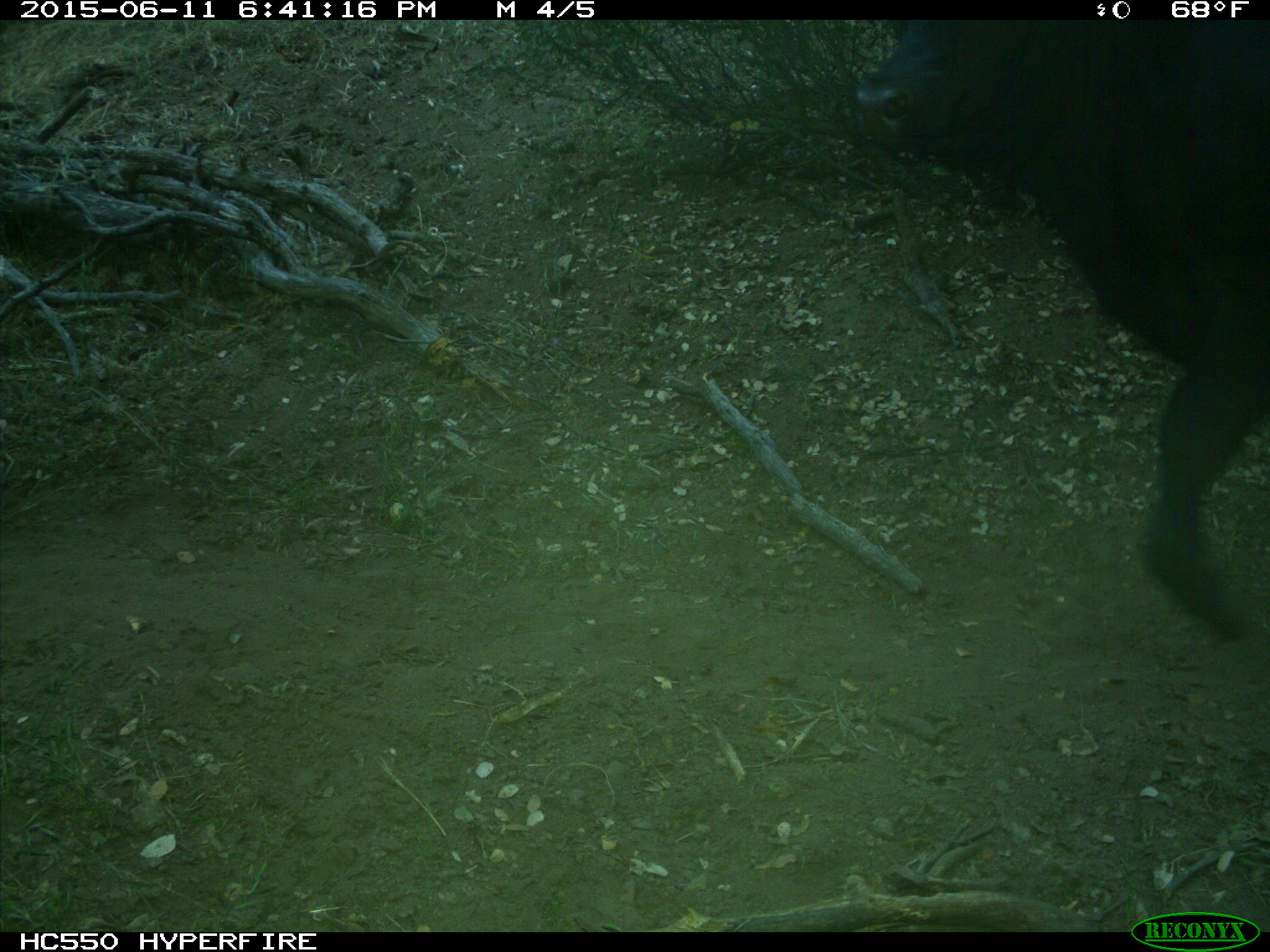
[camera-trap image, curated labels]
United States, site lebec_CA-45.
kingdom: Animalia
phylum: Chordata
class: Mammalia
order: Artiodactyla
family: Bovidae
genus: Bos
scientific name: Bos taurus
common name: domestic cow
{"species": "Bos taurus (domestic cow)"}